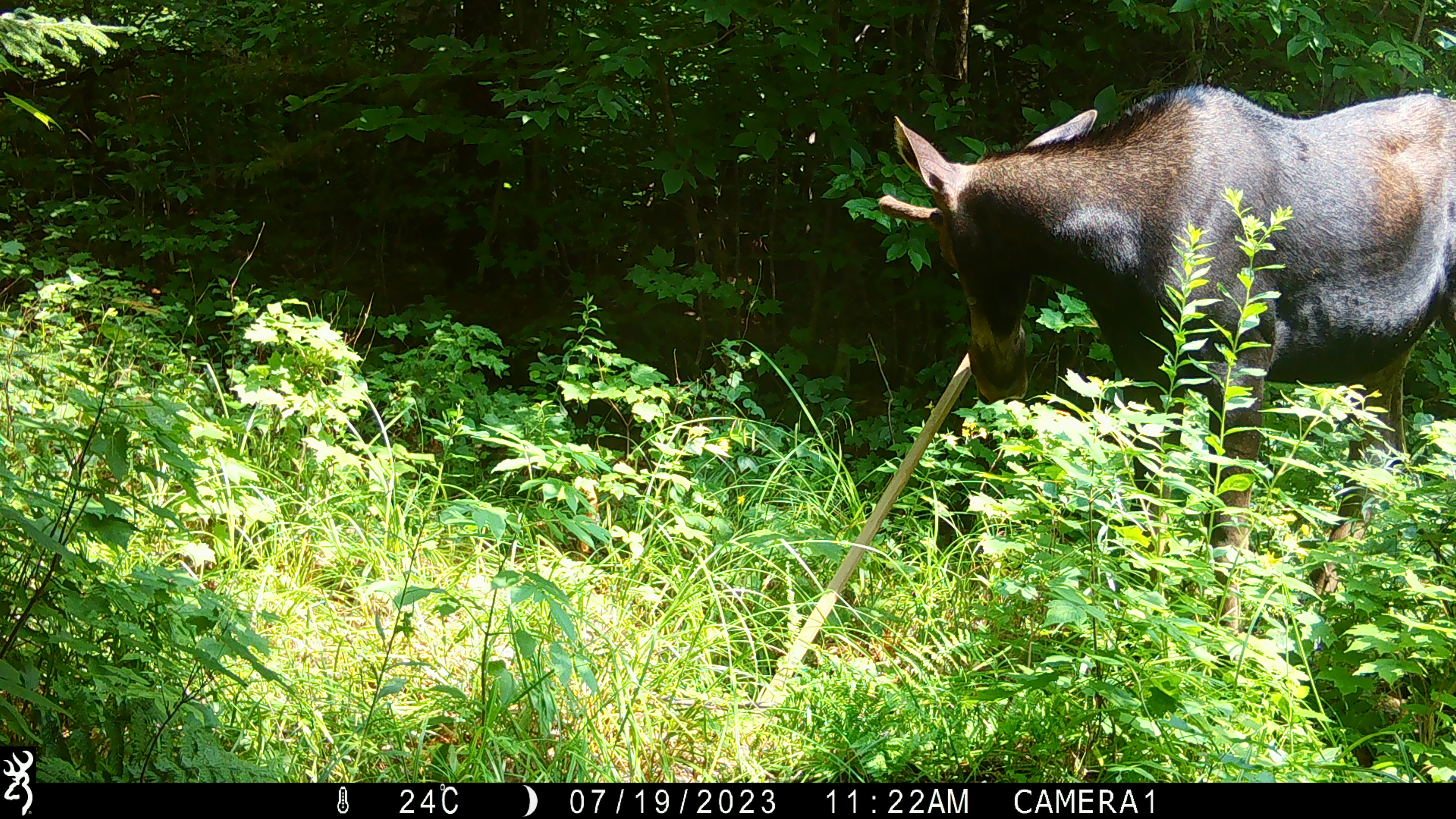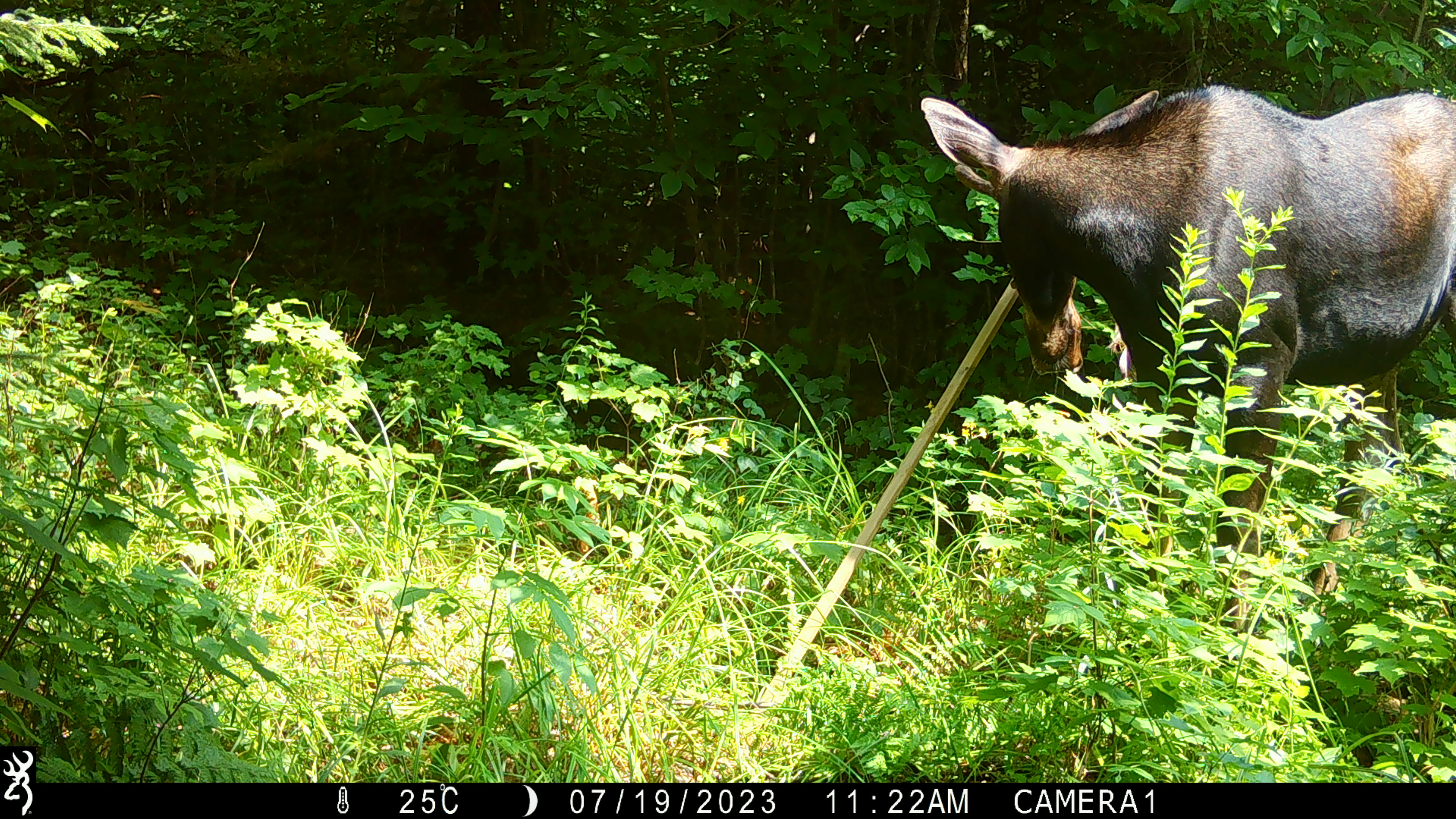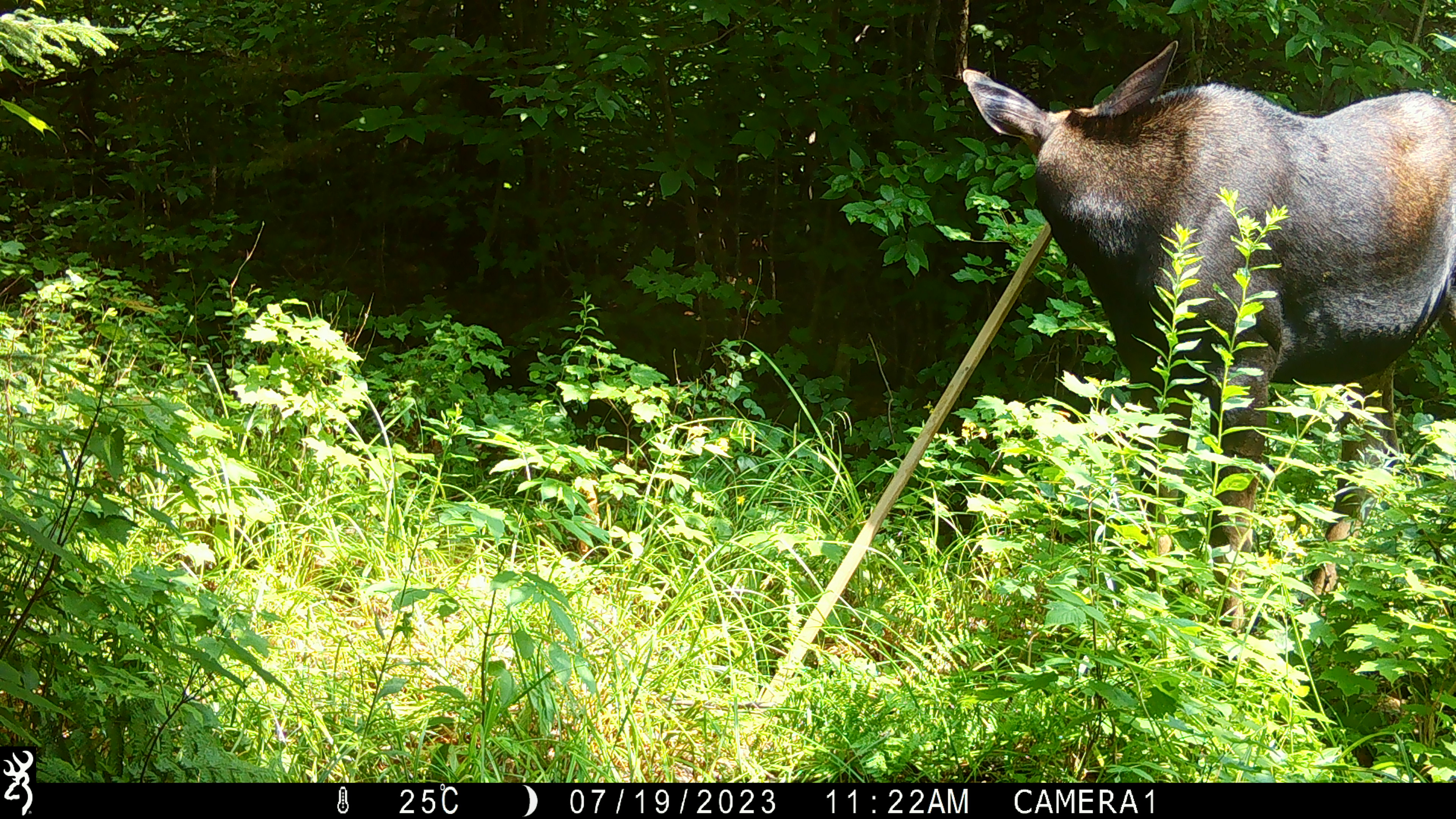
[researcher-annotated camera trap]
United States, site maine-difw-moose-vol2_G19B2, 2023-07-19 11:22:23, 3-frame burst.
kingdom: Animalia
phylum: Chordata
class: Mammalia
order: Artiodactyla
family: Cervidae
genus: Alces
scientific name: Alces alces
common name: moose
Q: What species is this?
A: Moose (Alces alces).